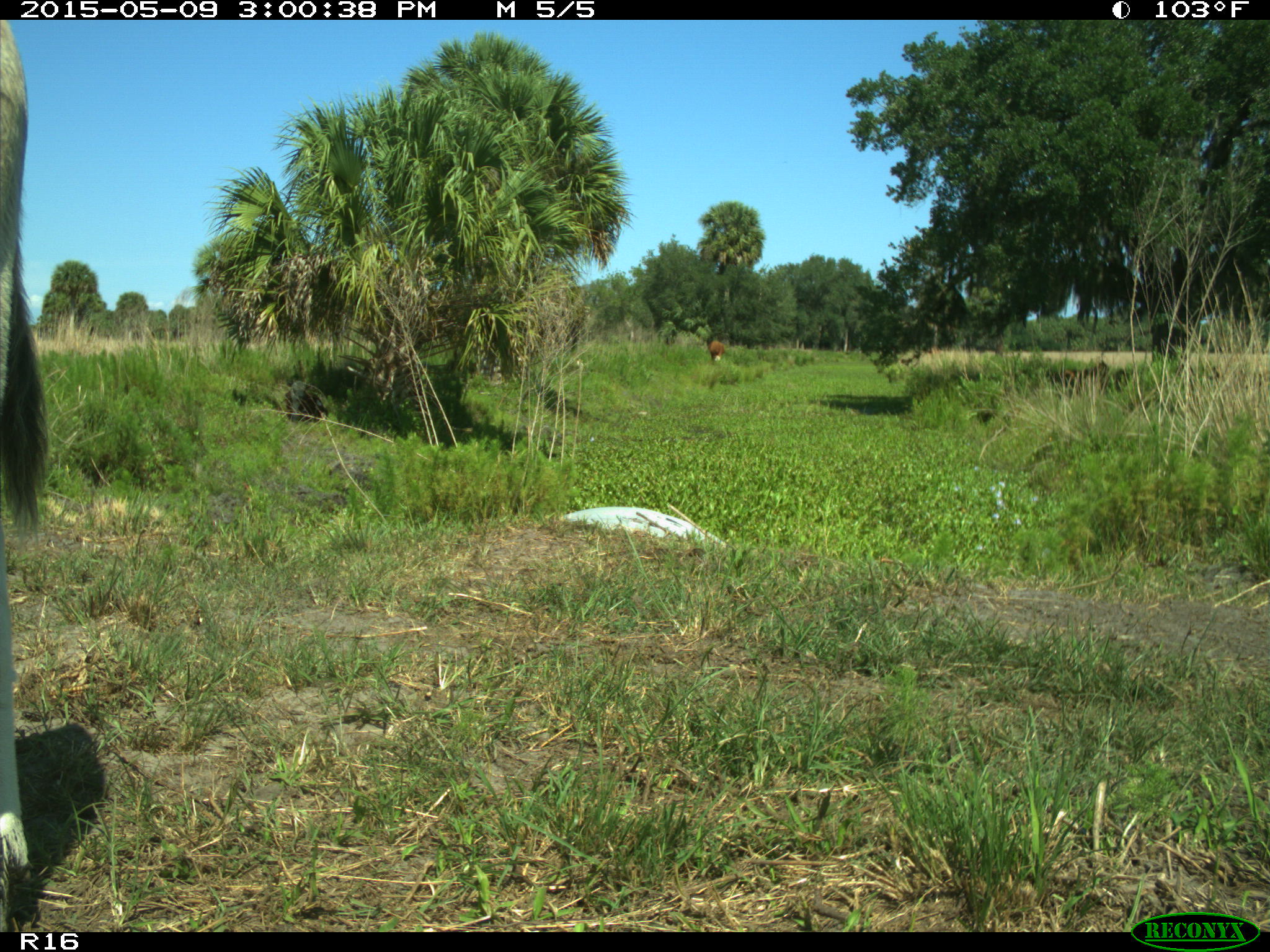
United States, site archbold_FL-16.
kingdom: Animalia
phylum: Chordata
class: Mammalia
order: Artiodactyla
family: Bovidae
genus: Bos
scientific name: Bos taurus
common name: domestic cow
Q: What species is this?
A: Bos taurus (domestic cow).